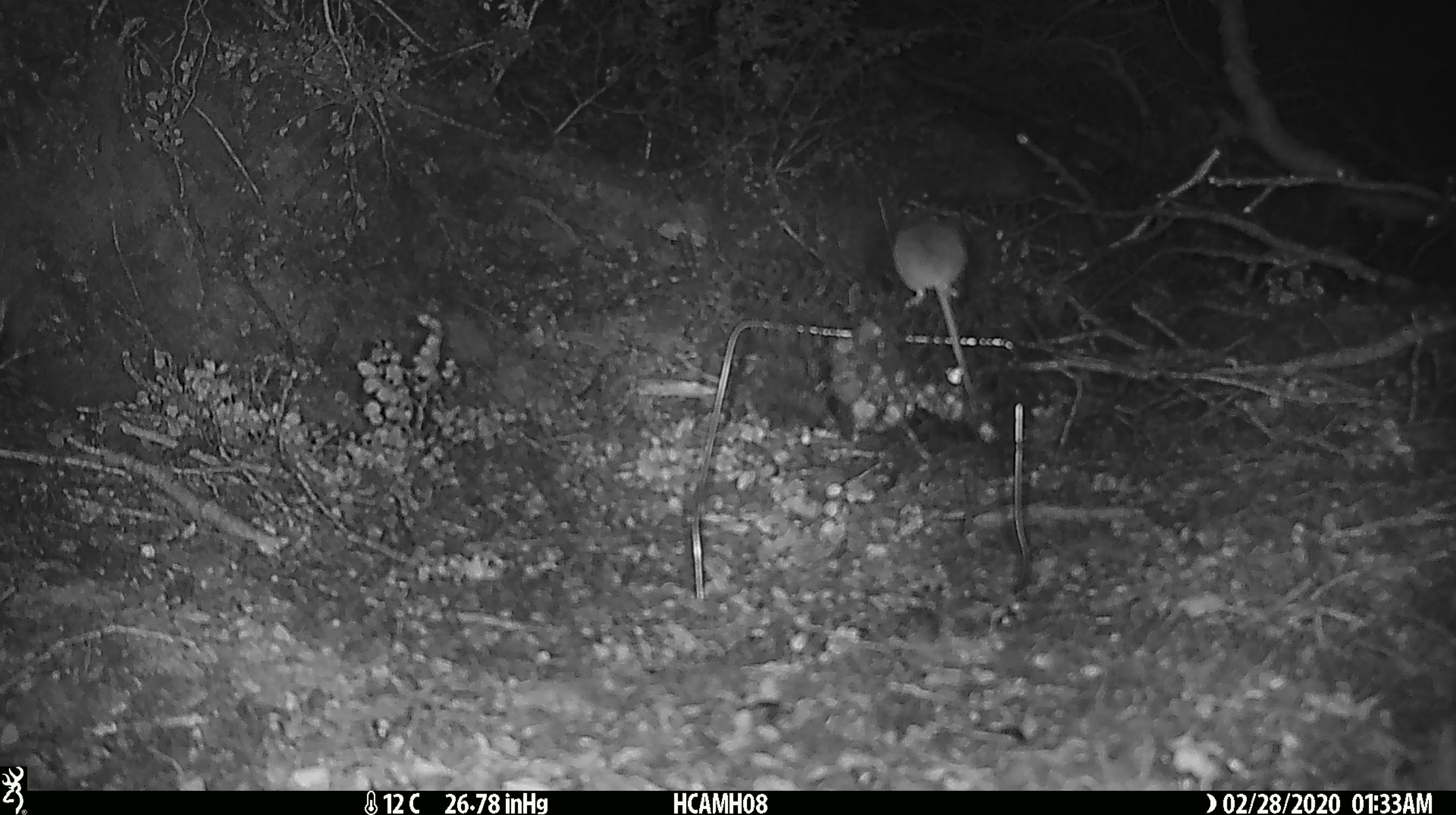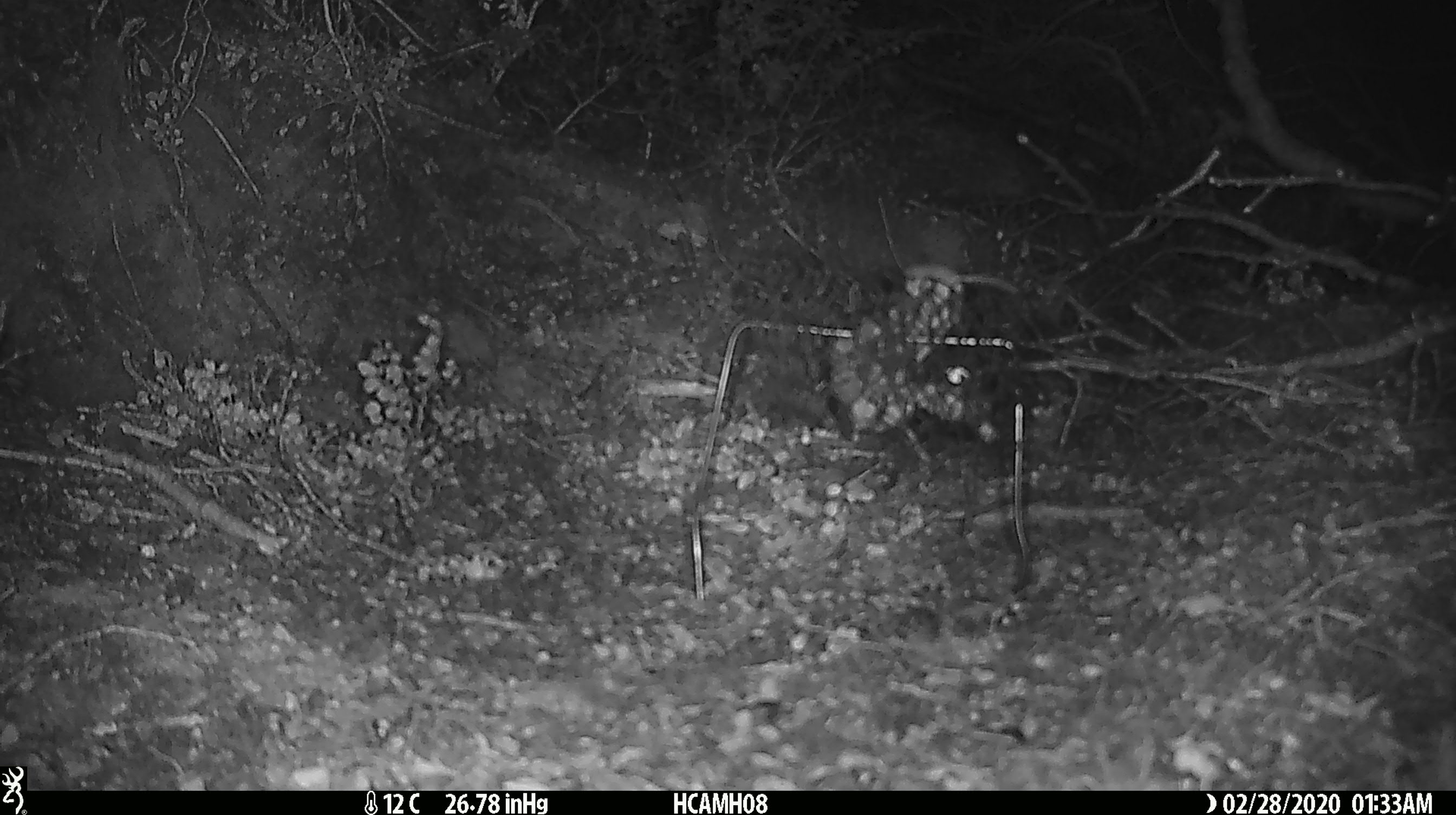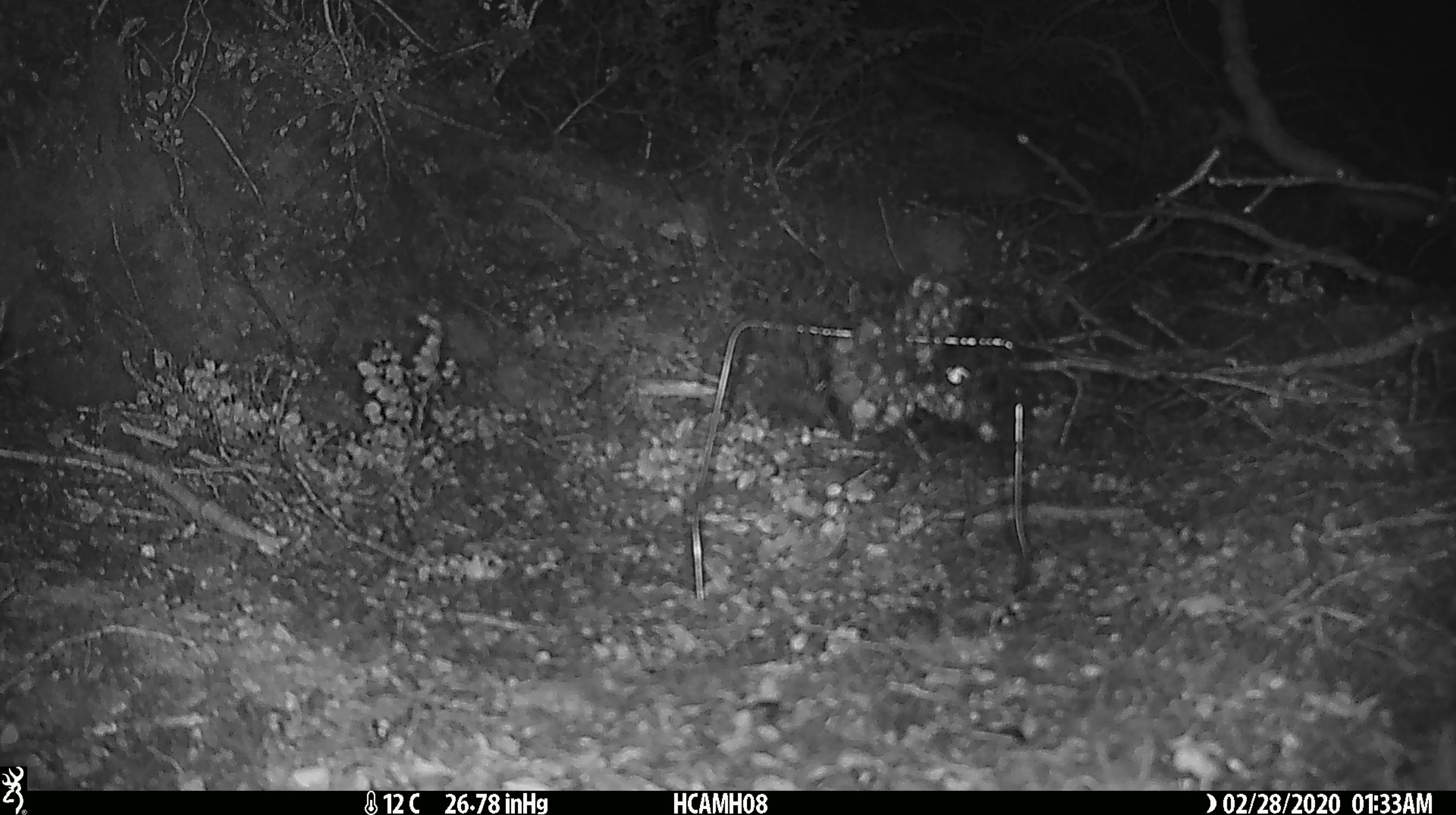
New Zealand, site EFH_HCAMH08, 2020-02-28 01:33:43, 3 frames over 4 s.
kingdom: Animalia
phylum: Chordata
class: Mammalia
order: Rodentia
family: Muridae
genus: Mus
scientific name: Mus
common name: mouse